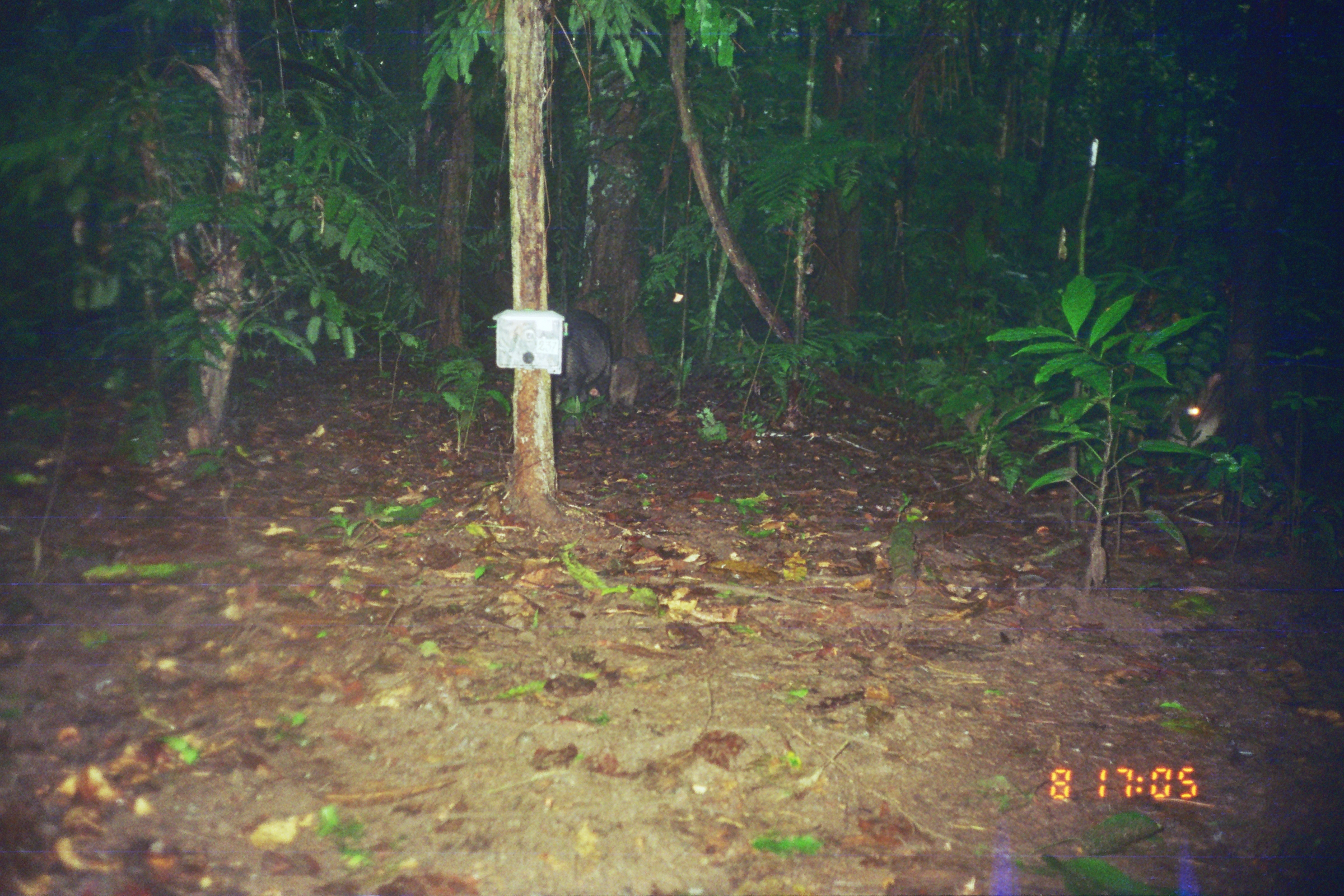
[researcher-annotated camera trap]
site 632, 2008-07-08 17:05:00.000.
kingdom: Animalia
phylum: Chordata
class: Mammalia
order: Artiodactyla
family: Tayassuidae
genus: Tayassu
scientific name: Tayassu pecari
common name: white-lipped peccary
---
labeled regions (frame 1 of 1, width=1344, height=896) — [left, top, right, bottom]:
tayassu pecari: [551, 307, 617, 411]